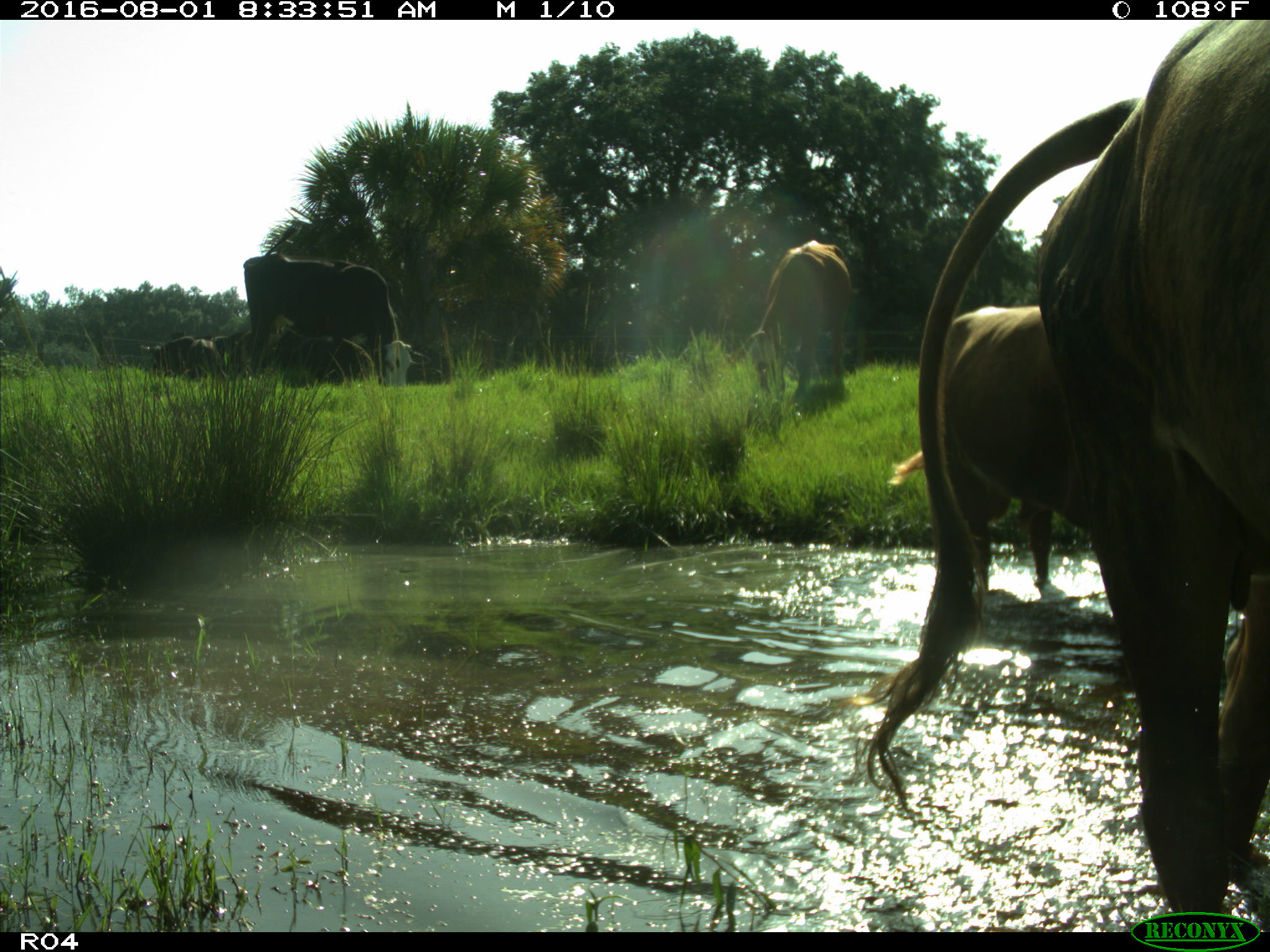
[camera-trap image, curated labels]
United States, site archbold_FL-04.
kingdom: Animalia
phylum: Chordata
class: Mammalia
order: Artiodactyla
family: Bovidae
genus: Bos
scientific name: Bos taurus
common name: domestic cow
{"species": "Bos taurus (domestic cow)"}